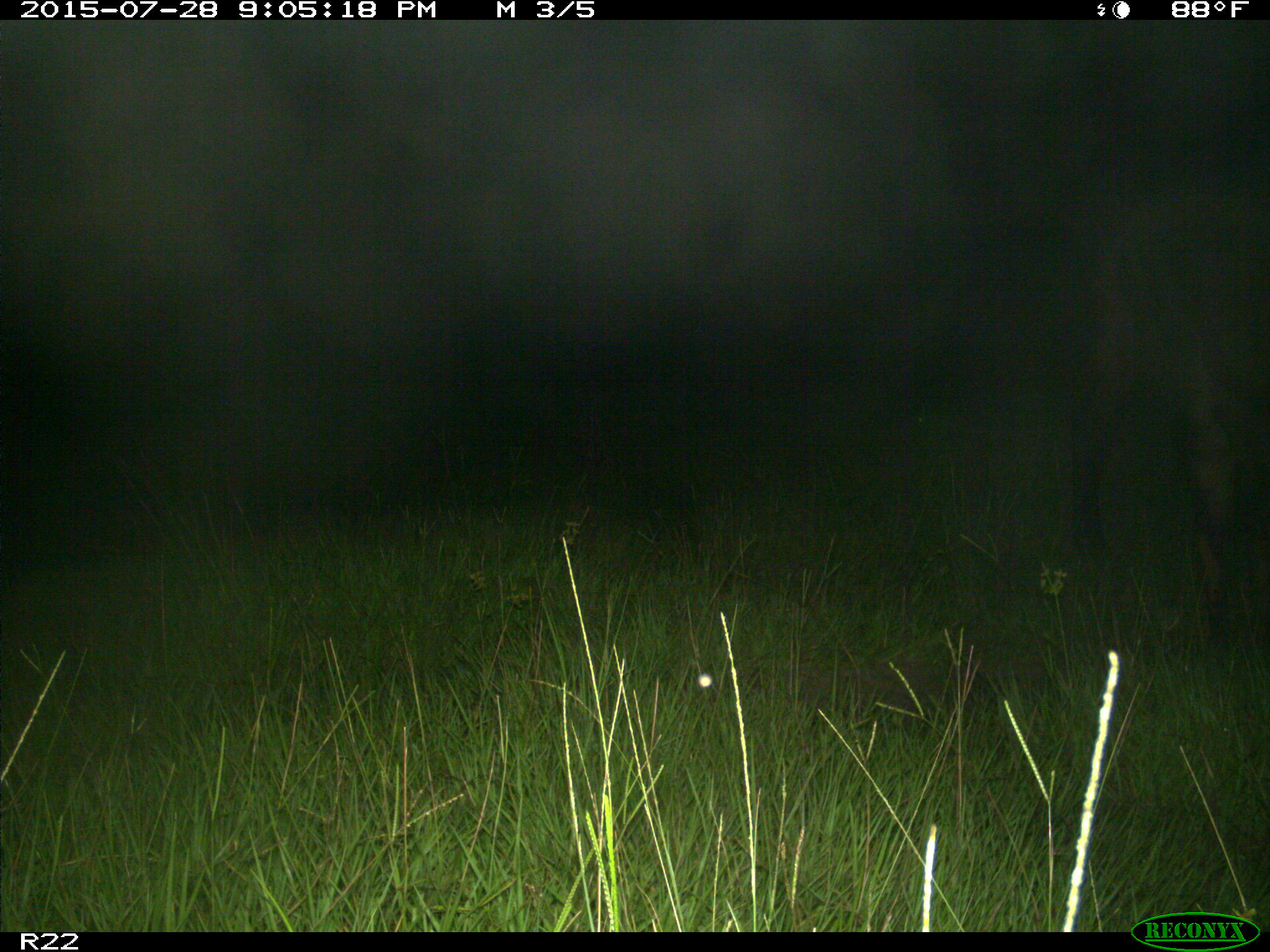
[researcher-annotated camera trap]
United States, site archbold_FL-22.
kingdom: Animalia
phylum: Chordata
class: Mammalia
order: Artiodactyla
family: Bovidae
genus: Bos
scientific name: Bos taurus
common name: domestic cow